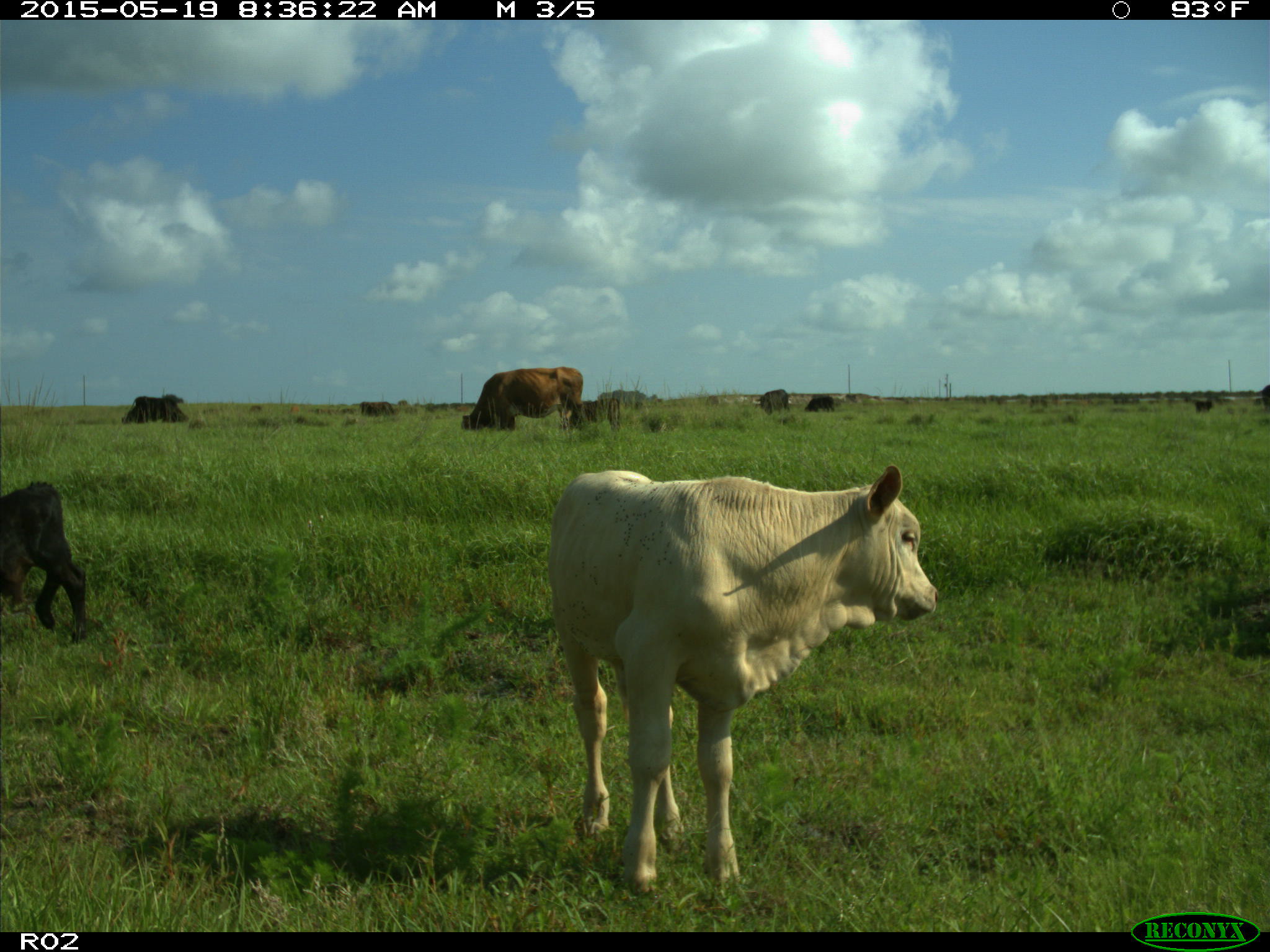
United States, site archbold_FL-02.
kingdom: Animalia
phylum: Chordata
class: Mammalia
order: Artiodactyla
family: Bovidae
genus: Bos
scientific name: Bos taurus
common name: domestic cow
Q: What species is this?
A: Bos taurus (domestic cow).